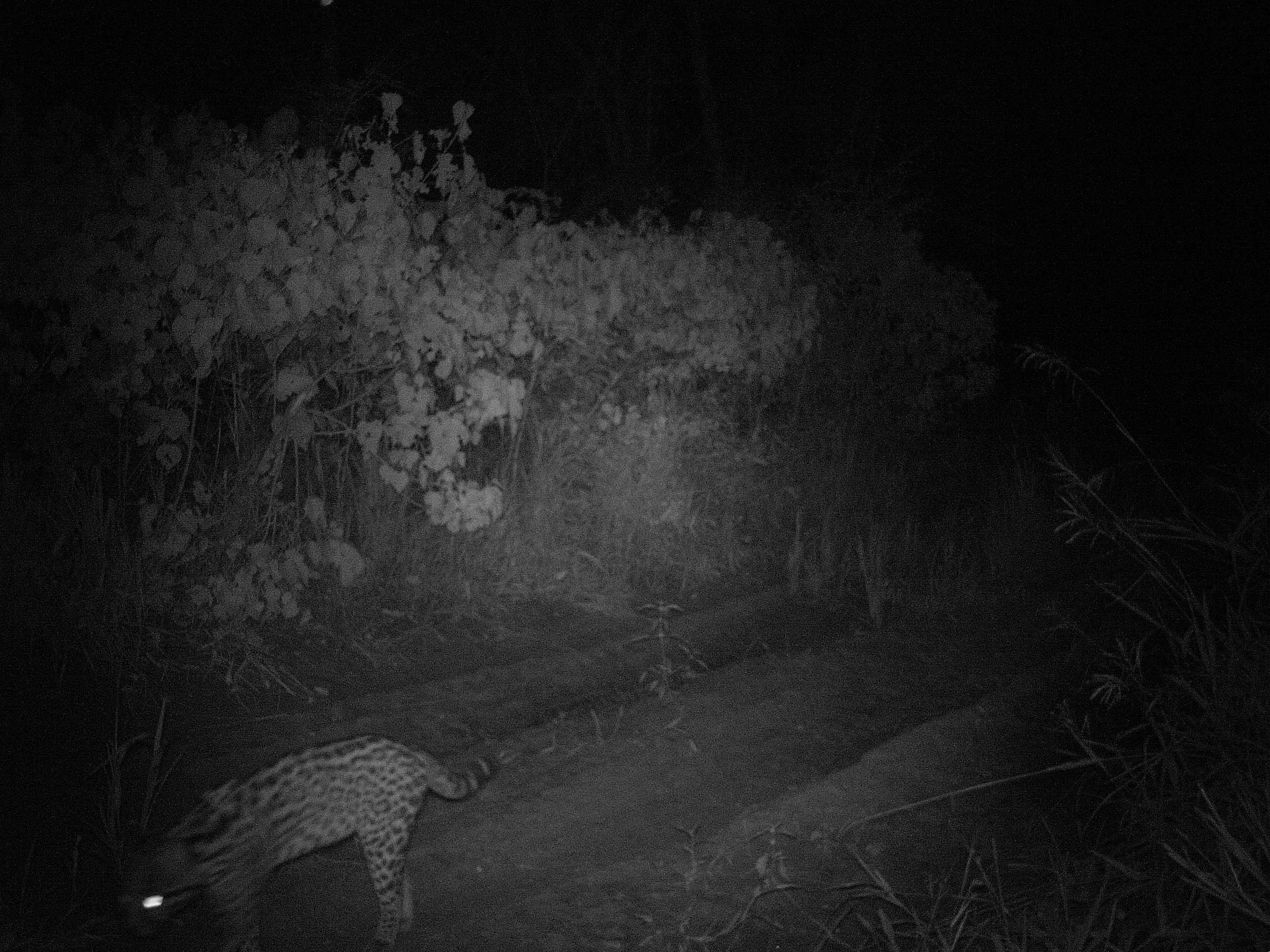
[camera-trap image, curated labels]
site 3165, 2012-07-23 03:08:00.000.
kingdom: Animalia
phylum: Chordata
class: Mammalia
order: Carnivora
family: Felidae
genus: Leopardus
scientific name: Leopardus pardalis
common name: ocelot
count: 1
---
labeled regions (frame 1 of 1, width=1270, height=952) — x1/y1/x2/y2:
leopardus pardalis: 115/731/501/952